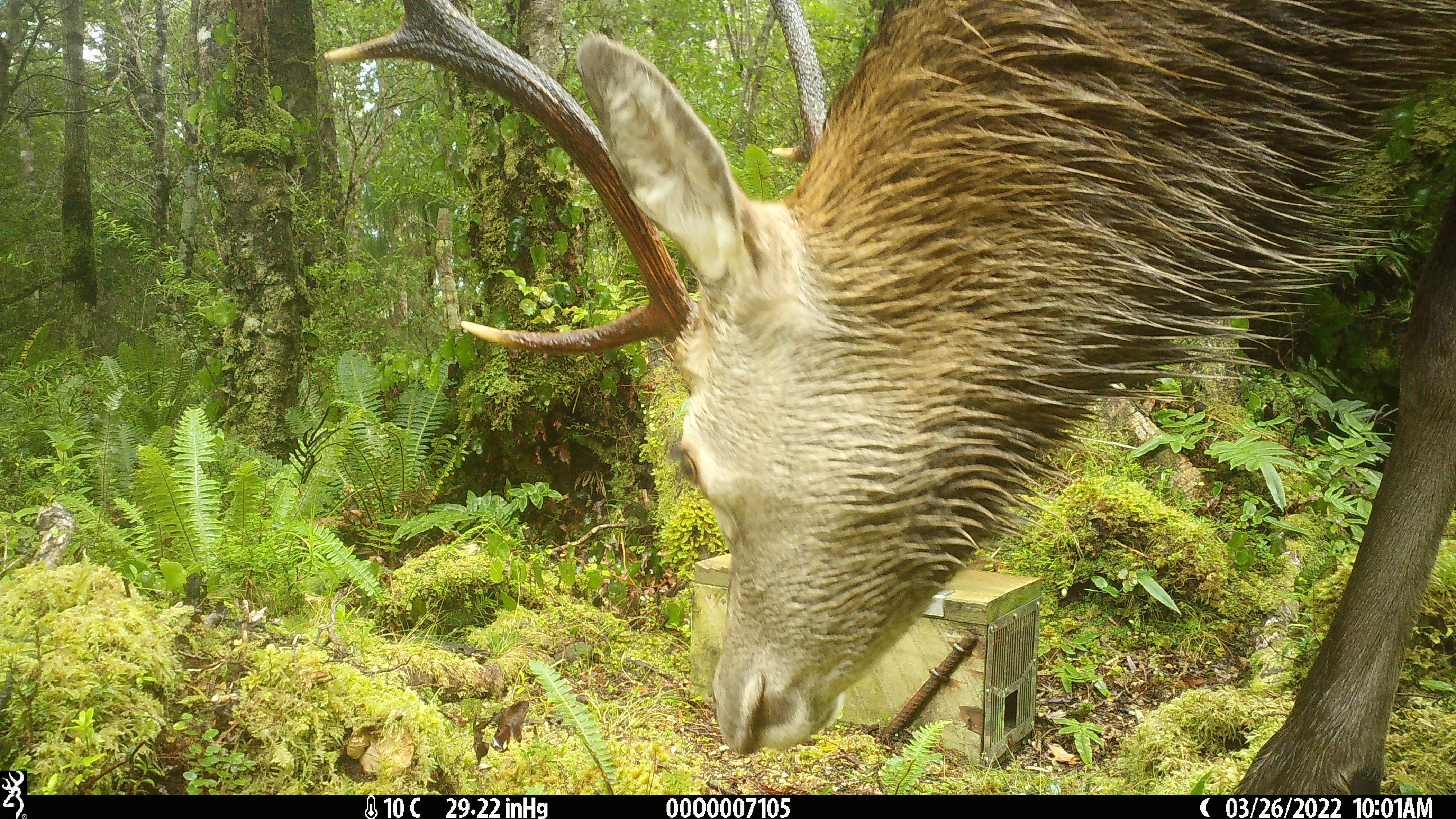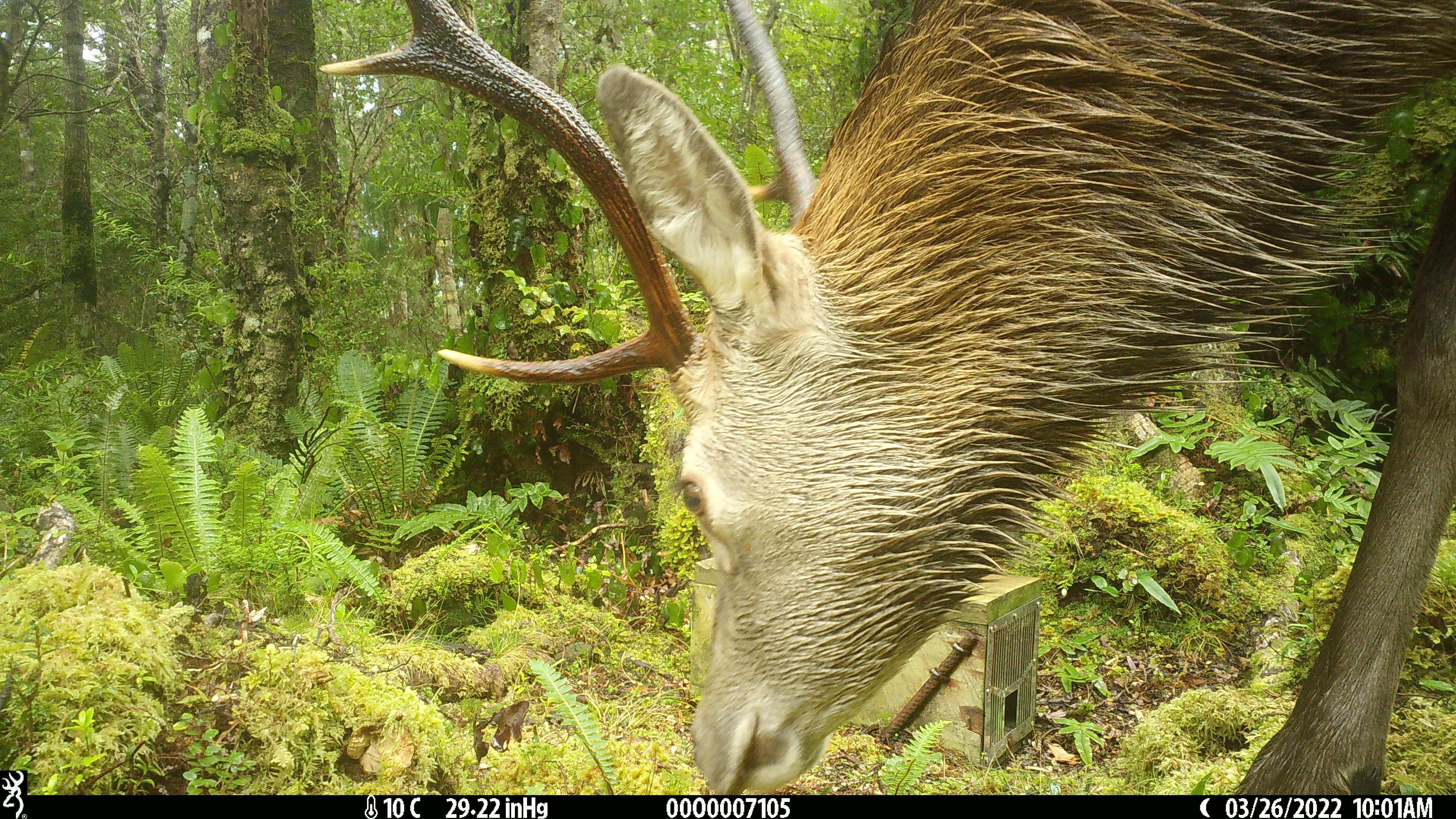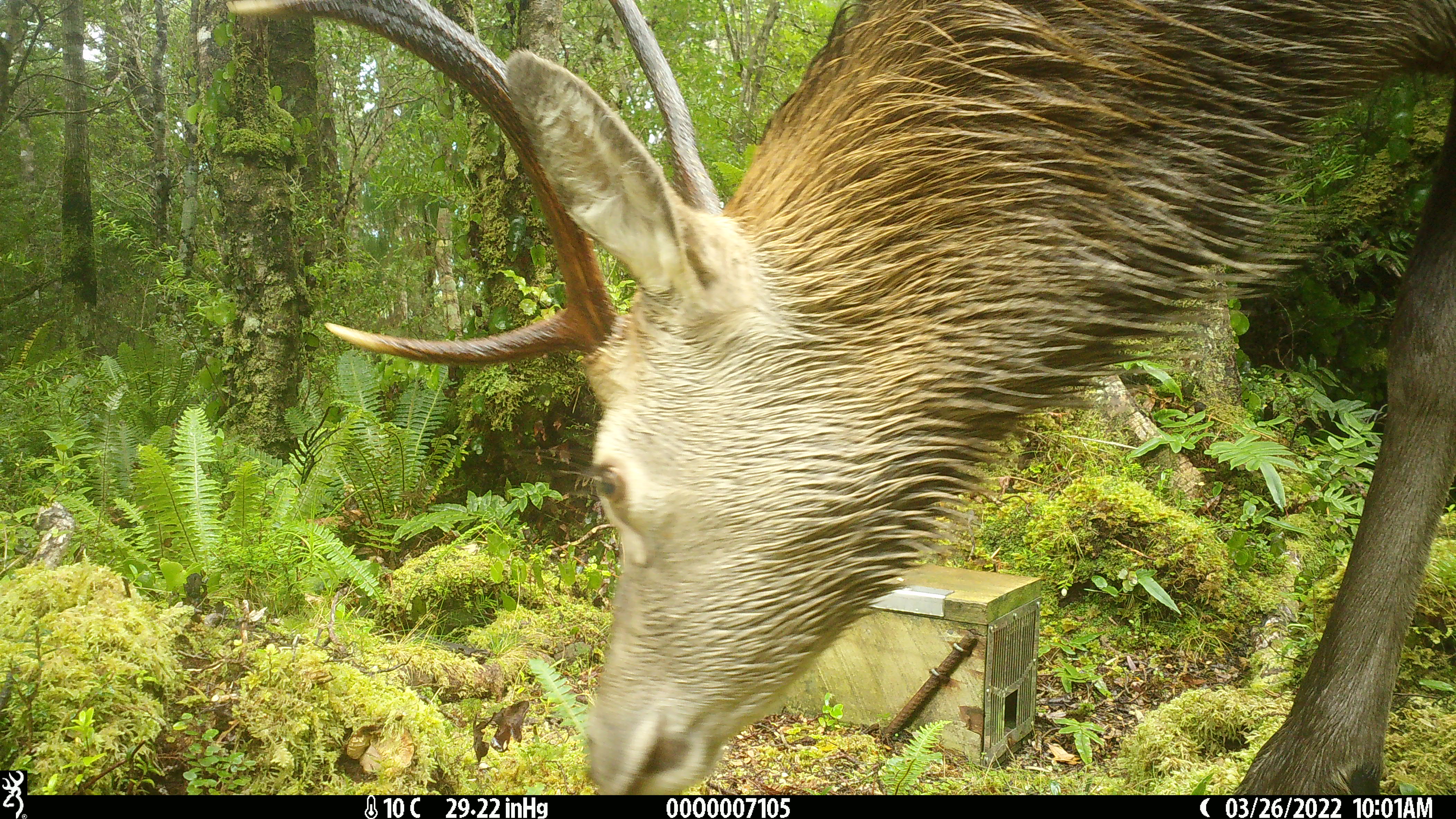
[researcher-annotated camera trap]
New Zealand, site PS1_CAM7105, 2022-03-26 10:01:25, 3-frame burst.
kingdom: Animalia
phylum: Chordata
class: Mammalia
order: Artiodactyla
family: Cervidae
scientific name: Cervidae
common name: deer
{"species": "deer (Cervidae)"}